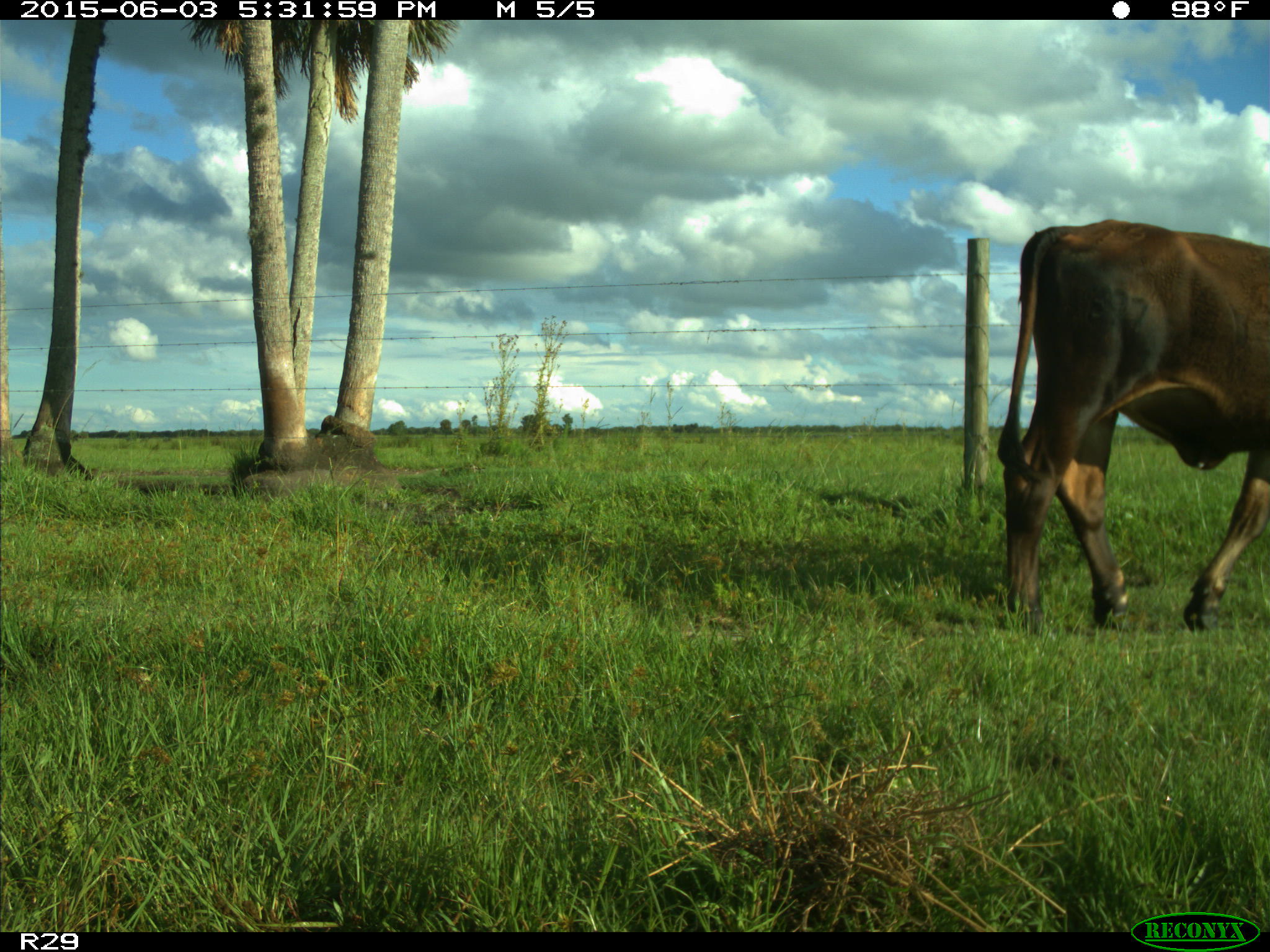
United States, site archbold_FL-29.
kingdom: Animalia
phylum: Chordata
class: Mammalia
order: Artiodactyla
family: Bovidae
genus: Bos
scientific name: Bos taurus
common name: domestic cow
Bos taurus (domestic cow).